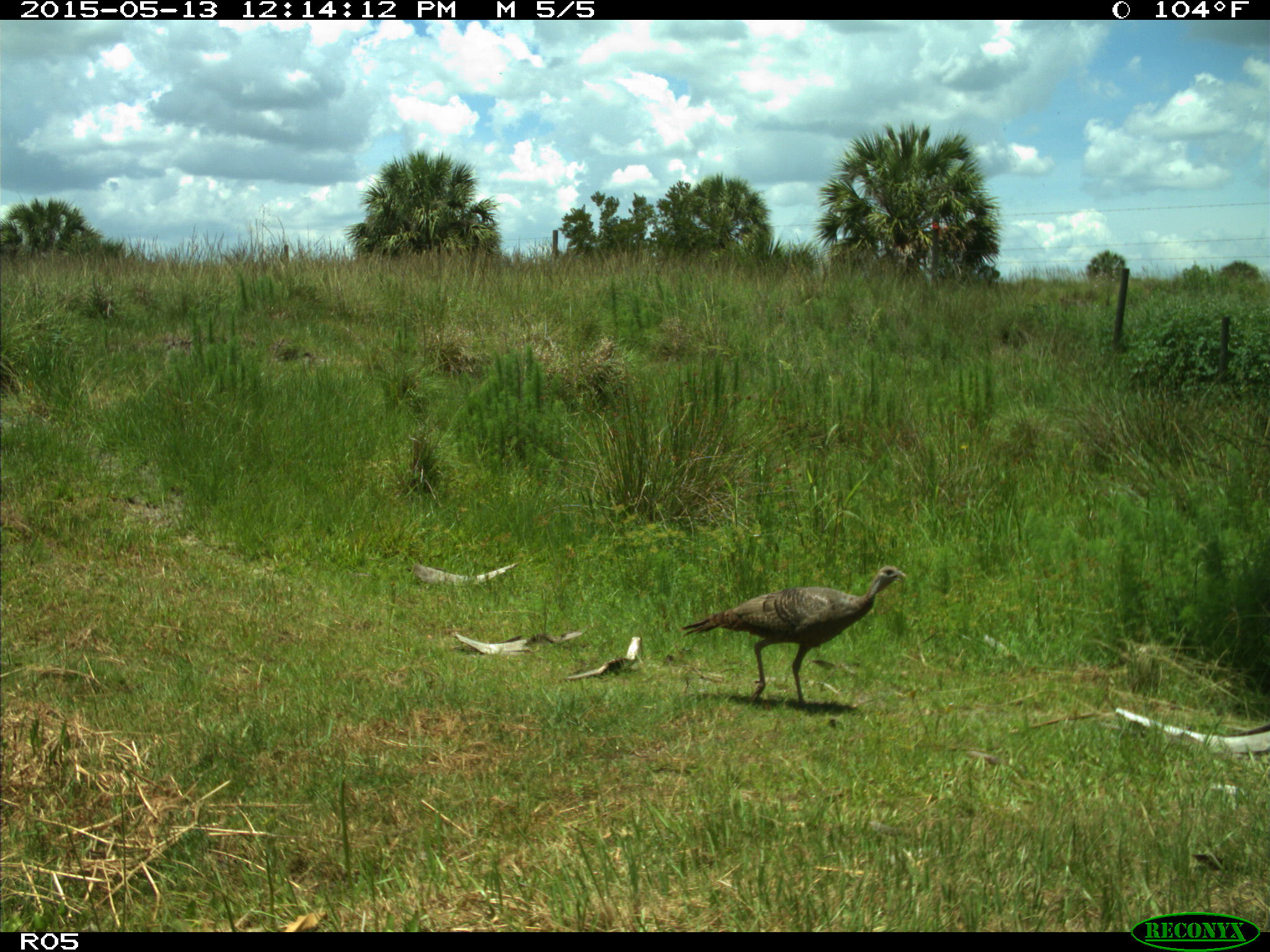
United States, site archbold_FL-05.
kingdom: Animalia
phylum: Chordata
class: Aves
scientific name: Aves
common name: birds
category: unidentified bird